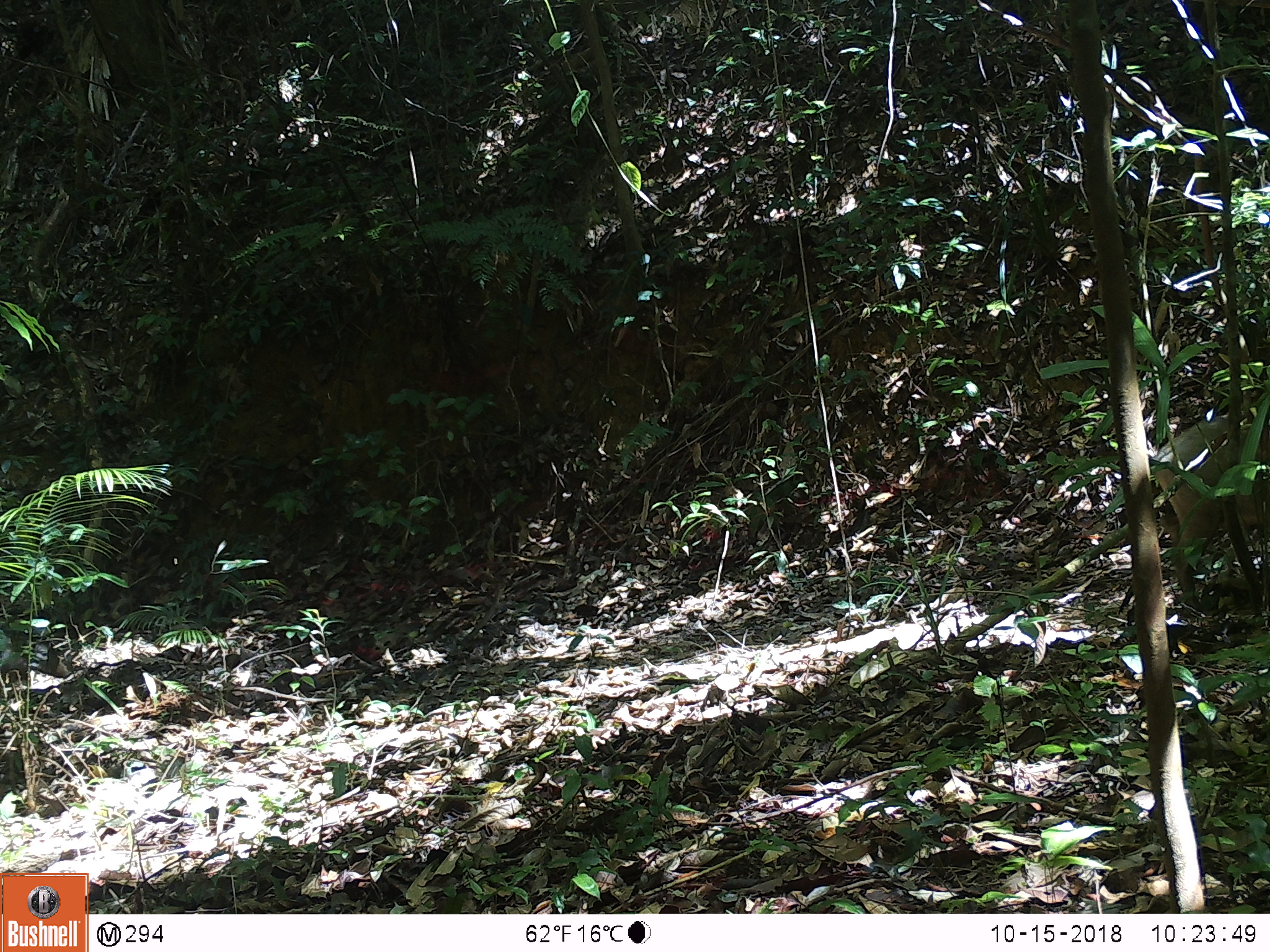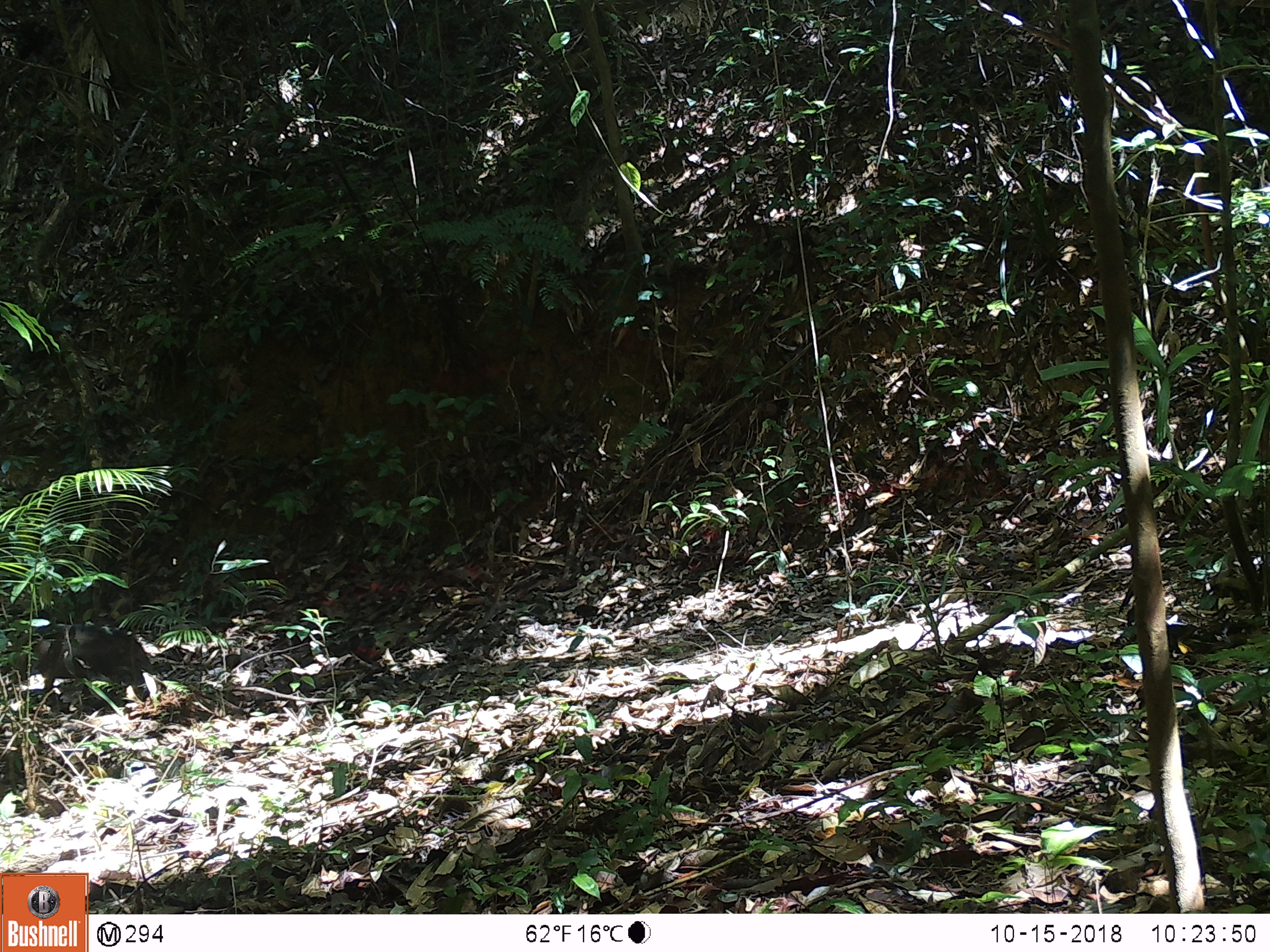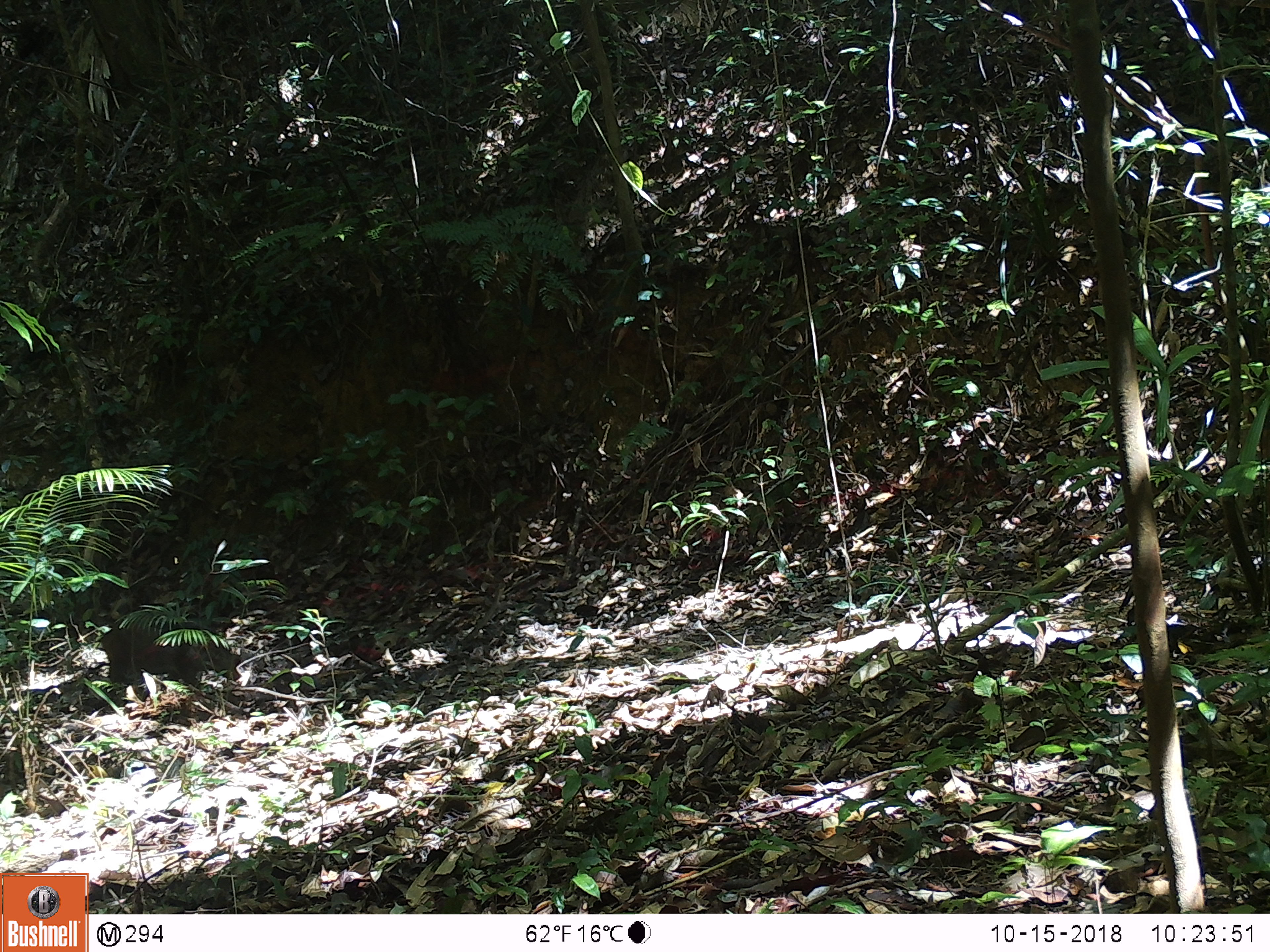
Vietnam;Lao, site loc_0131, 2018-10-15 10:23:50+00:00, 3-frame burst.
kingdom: Animalia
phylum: Chordata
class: Mammalia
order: Artiodactyla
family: Suidae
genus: Sus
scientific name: Sus scrofa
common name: eurasian wild pig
Eurasian wild pig (Sus scrofa). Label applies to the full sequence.